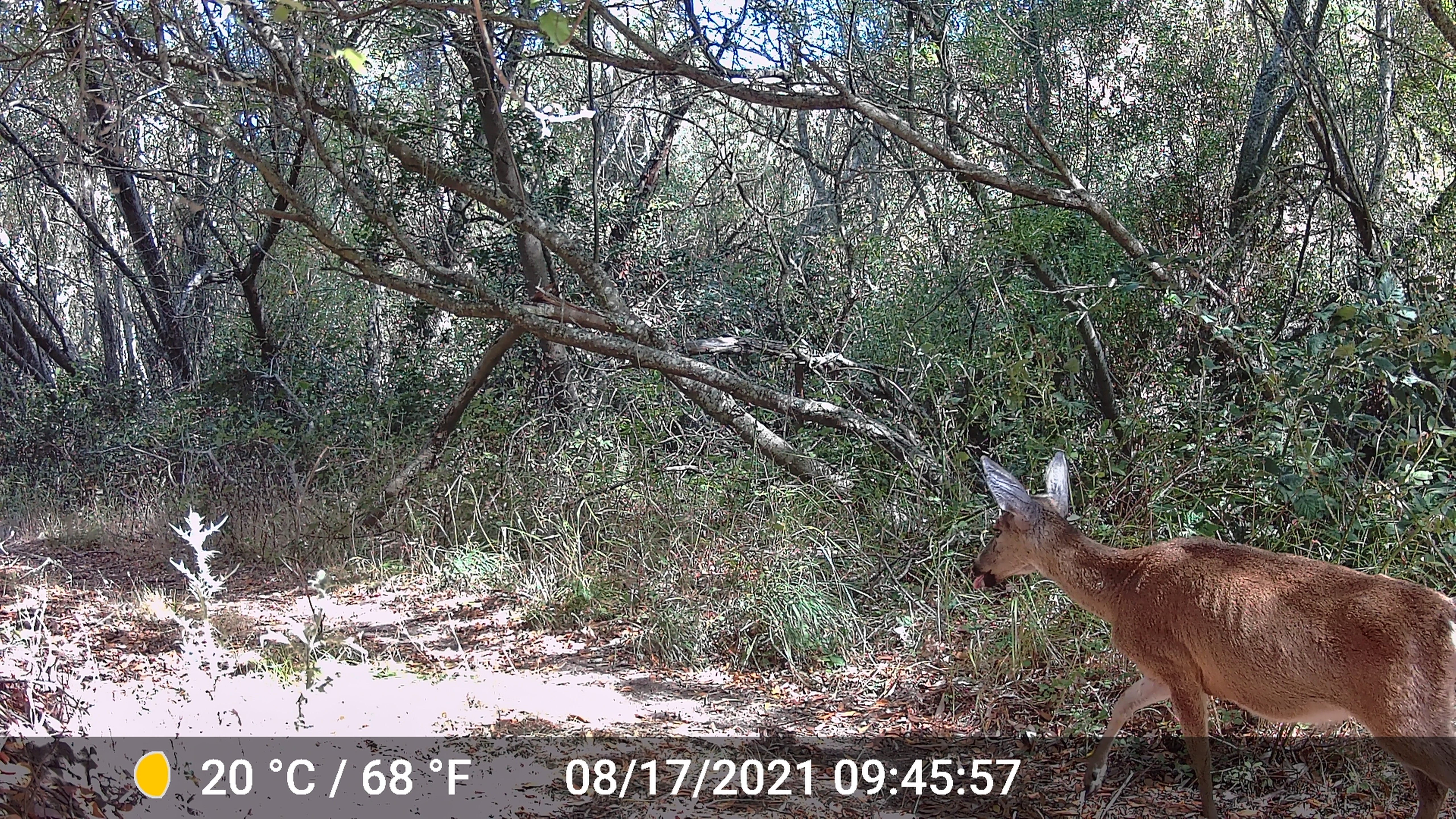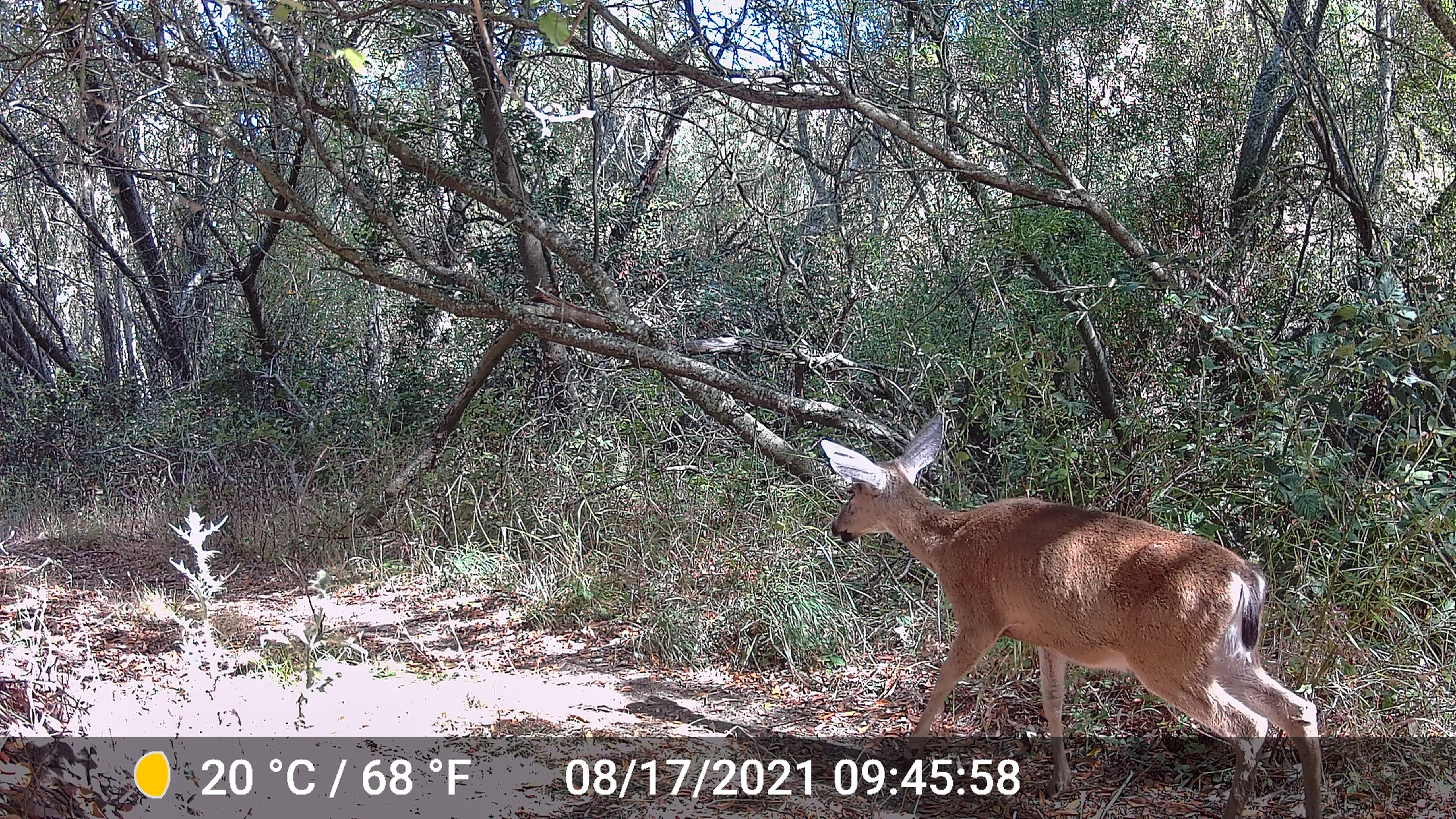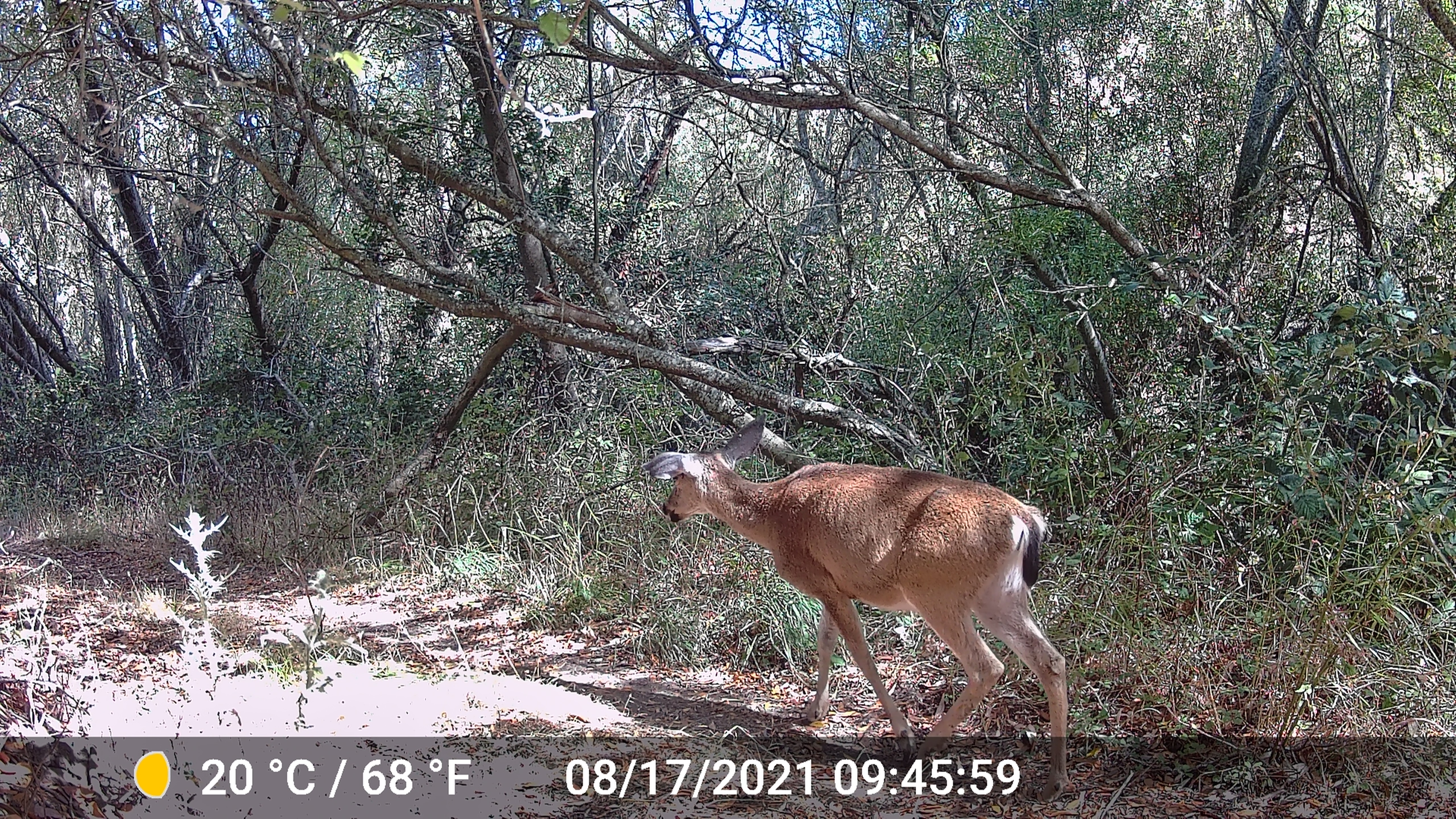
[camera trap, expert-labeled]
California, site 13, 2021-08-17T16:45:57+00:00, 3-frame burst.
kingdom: Animalia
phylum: Chordata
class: Mammalia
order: Artiodactyla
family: Cervidae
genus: Odocoileus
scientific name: Odocoileus hemionus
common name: mule deer